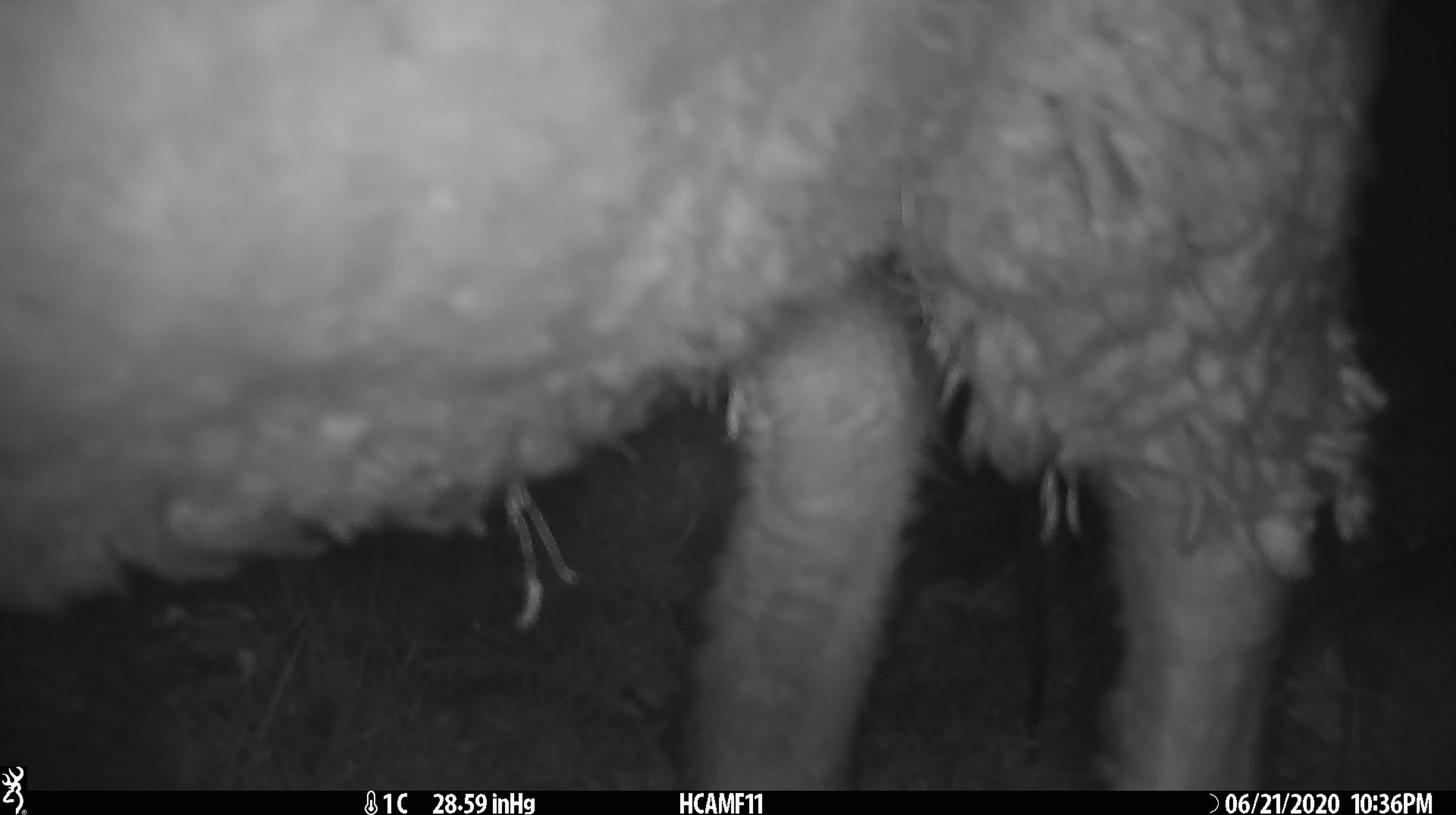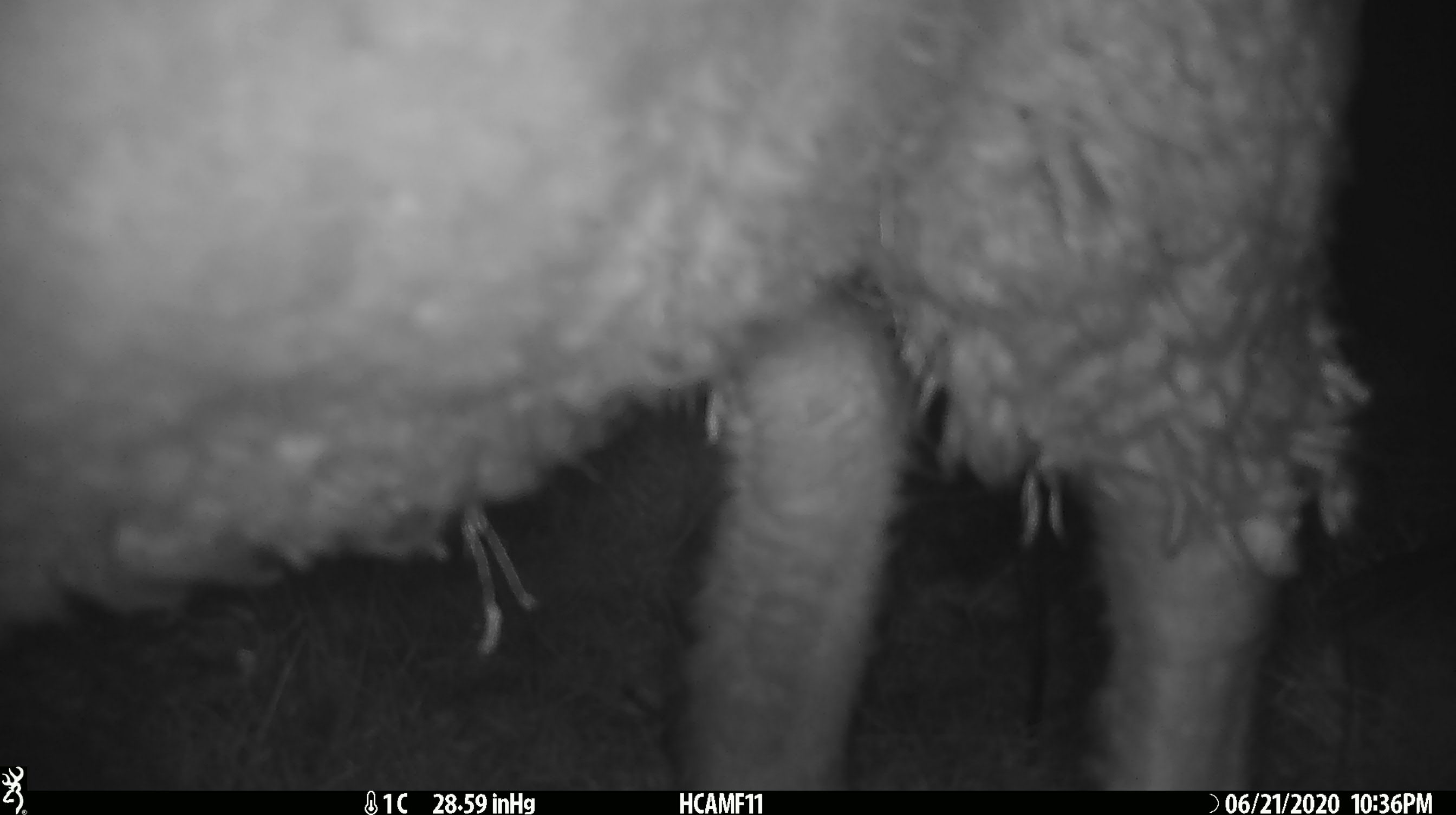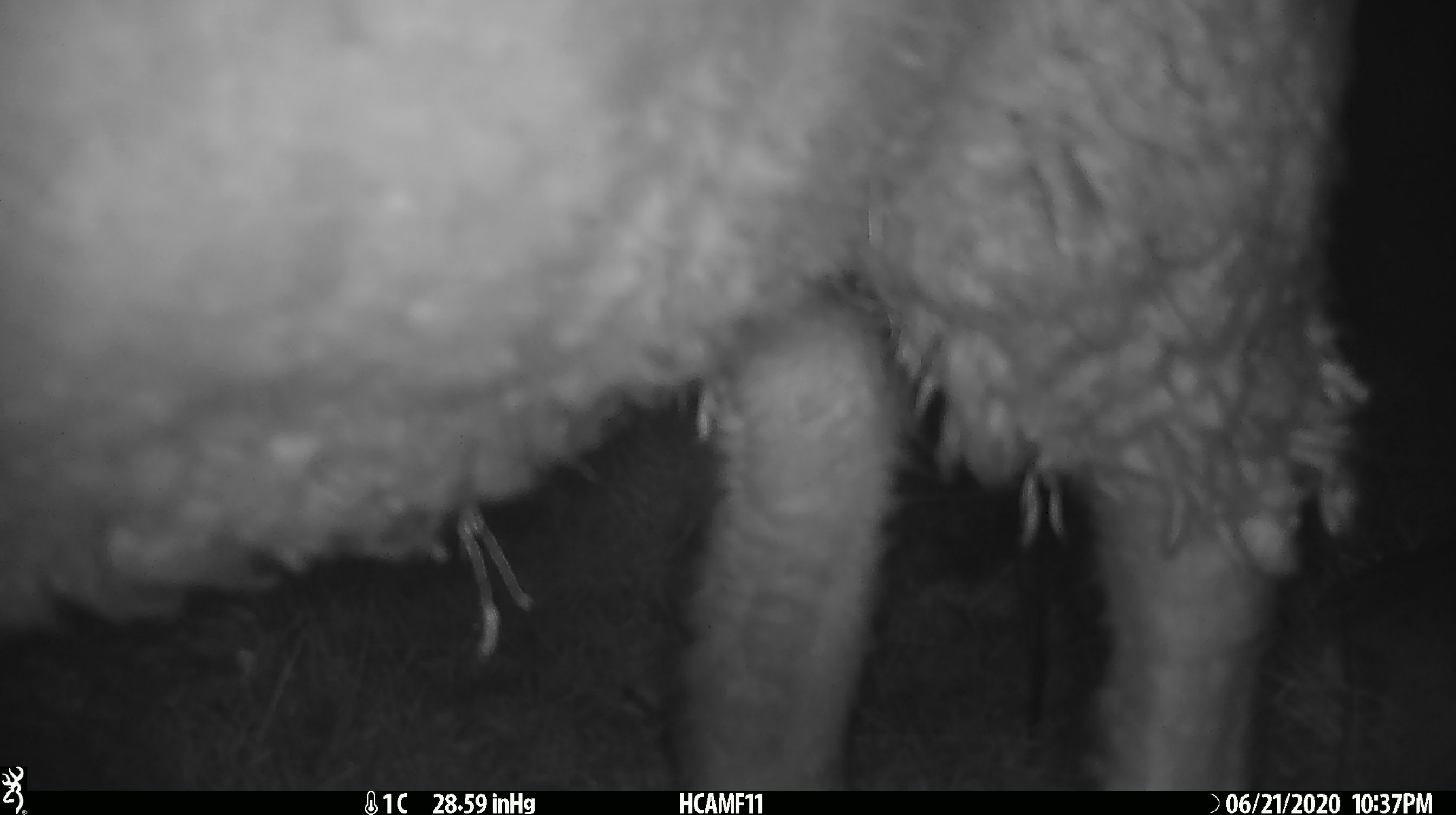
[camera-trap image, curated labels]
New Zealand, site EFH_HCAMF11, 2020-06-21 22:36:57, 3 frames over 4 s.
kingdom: Animalia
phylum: Chordata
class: Mammalia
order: Artiodactyla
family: Bovidae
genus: Ovis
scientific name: Ovis aries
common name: domestic sheep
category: sheep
Sheep (domestic sheep) (Ovis aries).